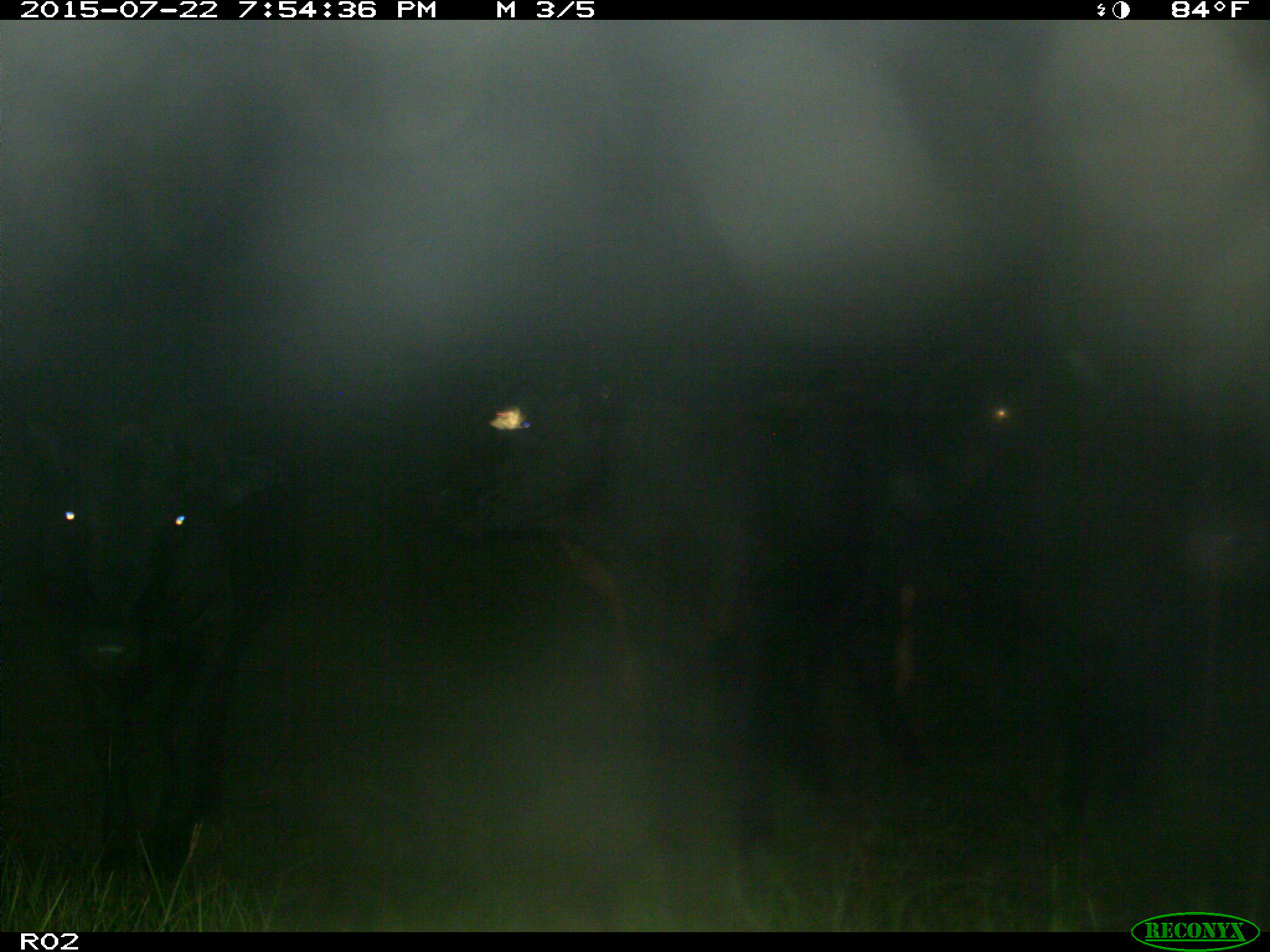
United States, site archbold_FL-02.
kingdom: Animalia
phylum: Chordata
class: Mammalia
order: Artiodactyla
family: Bovidae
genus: Bos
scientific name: Bos taurus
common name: domestic cow